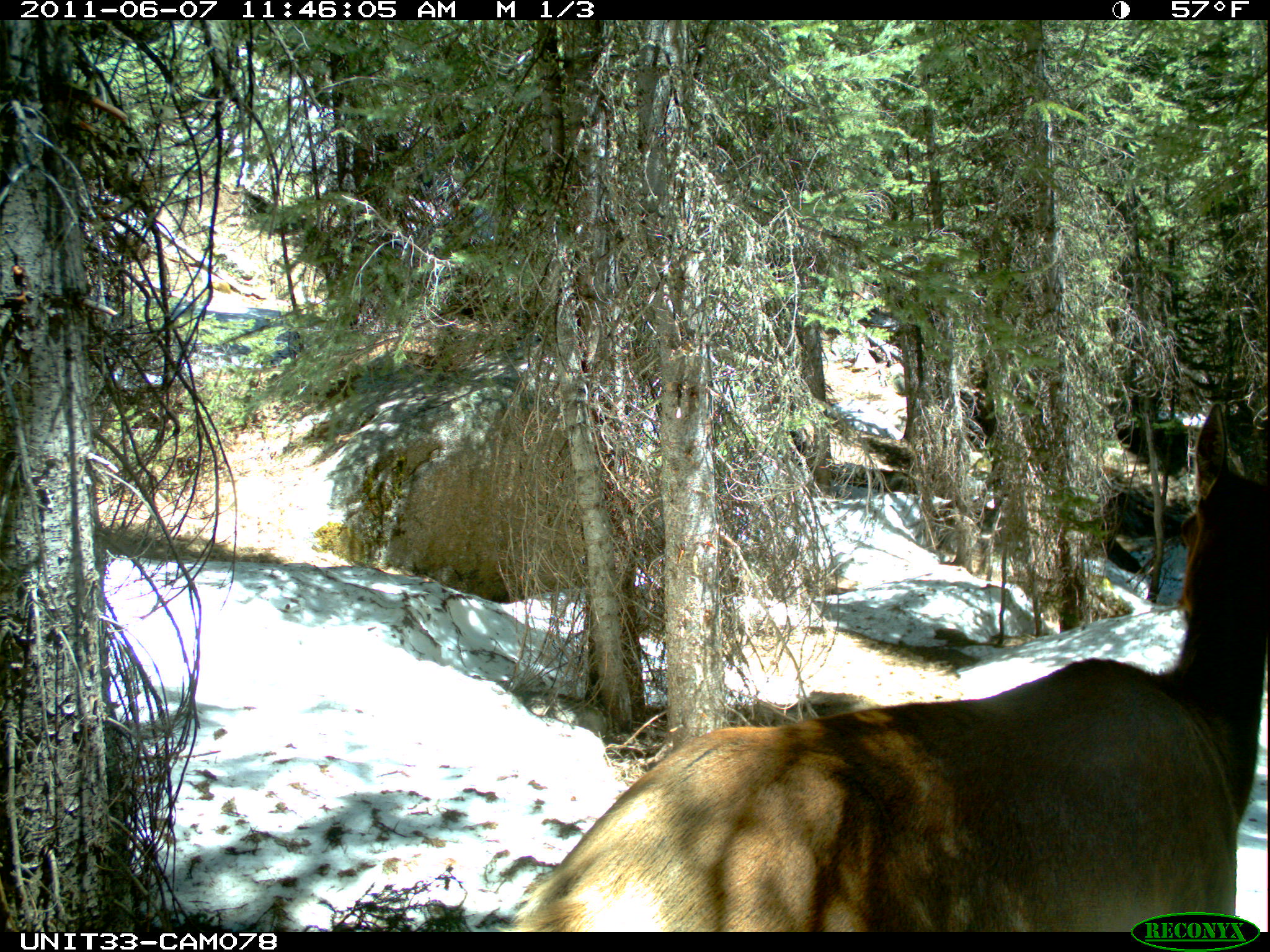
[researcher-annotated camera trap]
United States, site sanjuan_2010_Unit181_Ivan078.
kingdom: Animalia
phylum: Chordata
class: Mammalia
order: Artiodactyla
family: Cervidae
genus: Cervus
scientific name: Cervus elaphus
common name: red deer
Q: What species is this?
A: Cervus elaphus (red deer).